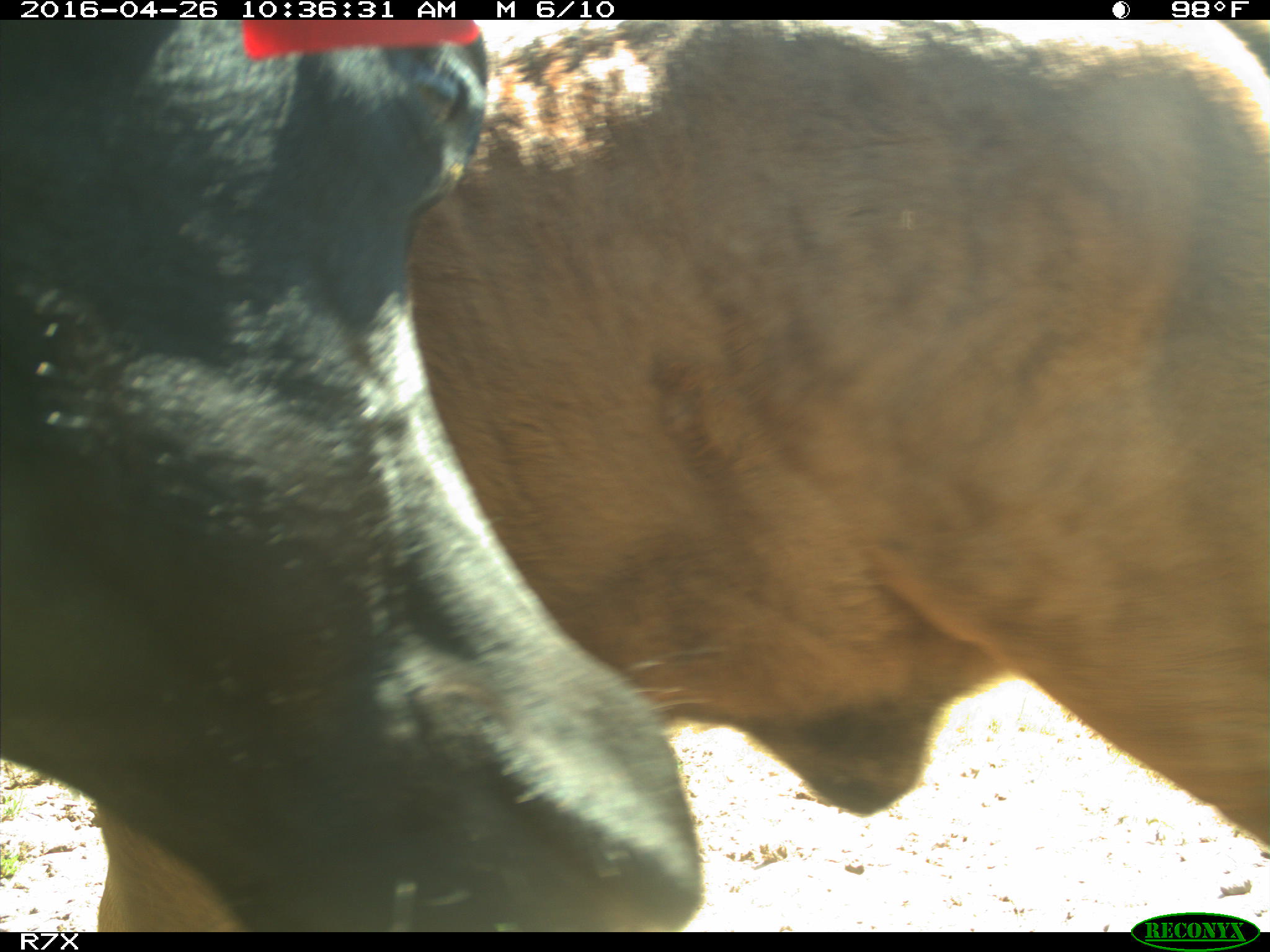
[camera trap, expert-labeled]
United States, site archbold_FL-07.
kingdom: Animalia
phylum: Chordata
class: Mammalia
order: Artiodactyla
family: Bovidae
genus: Bos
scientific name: Bos taurus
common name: domestic cow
Bos taurus (domestic cow).